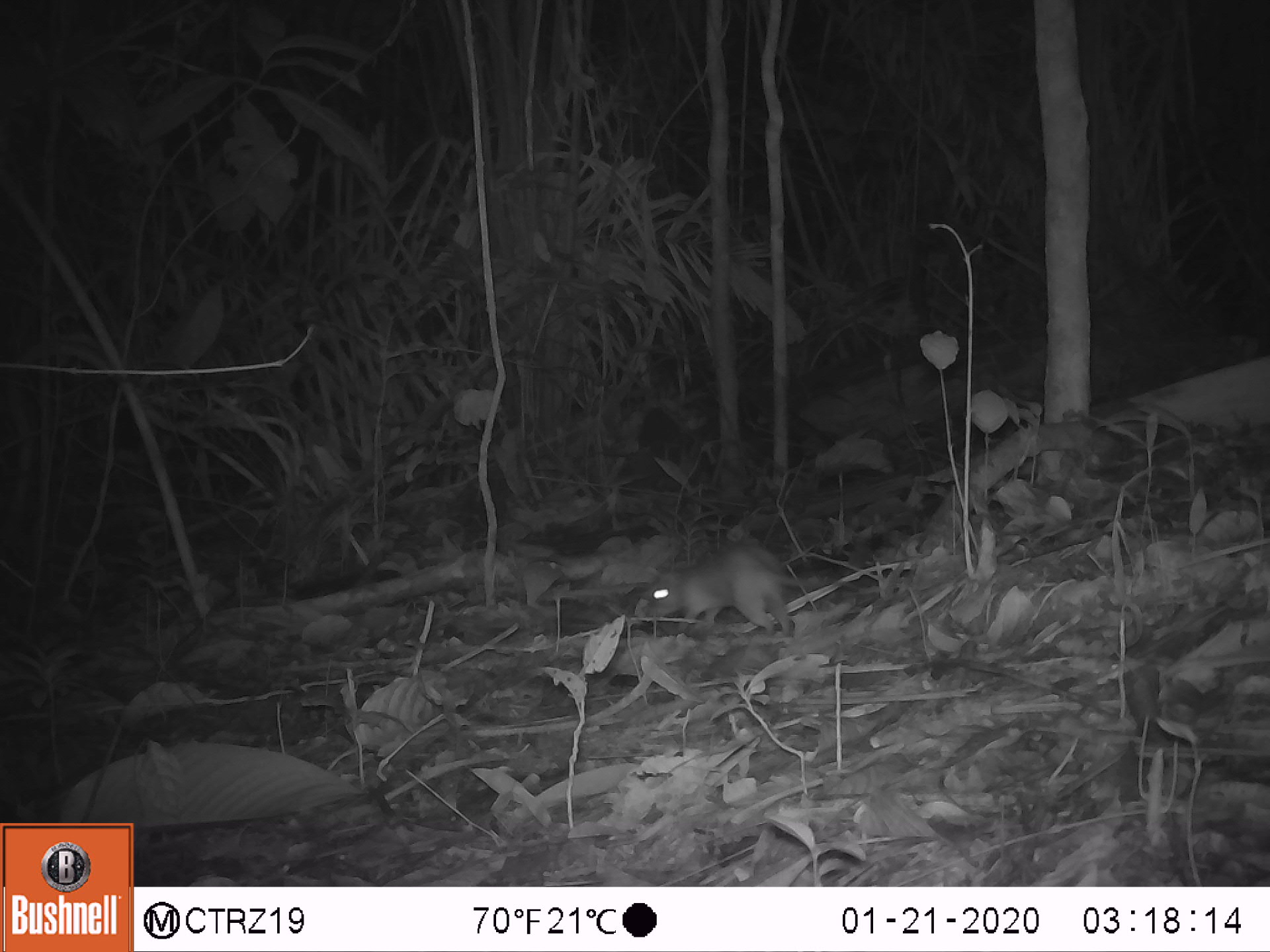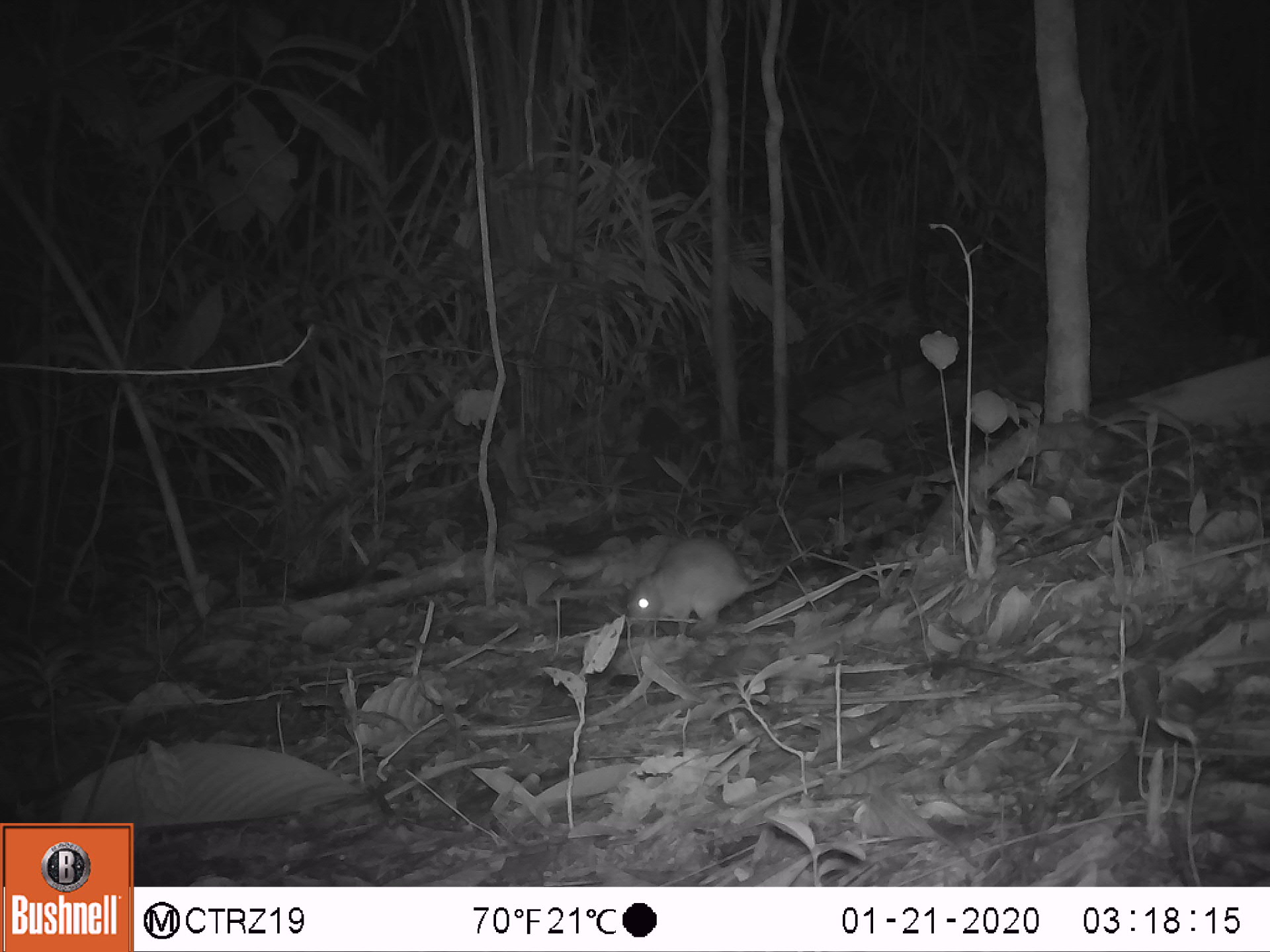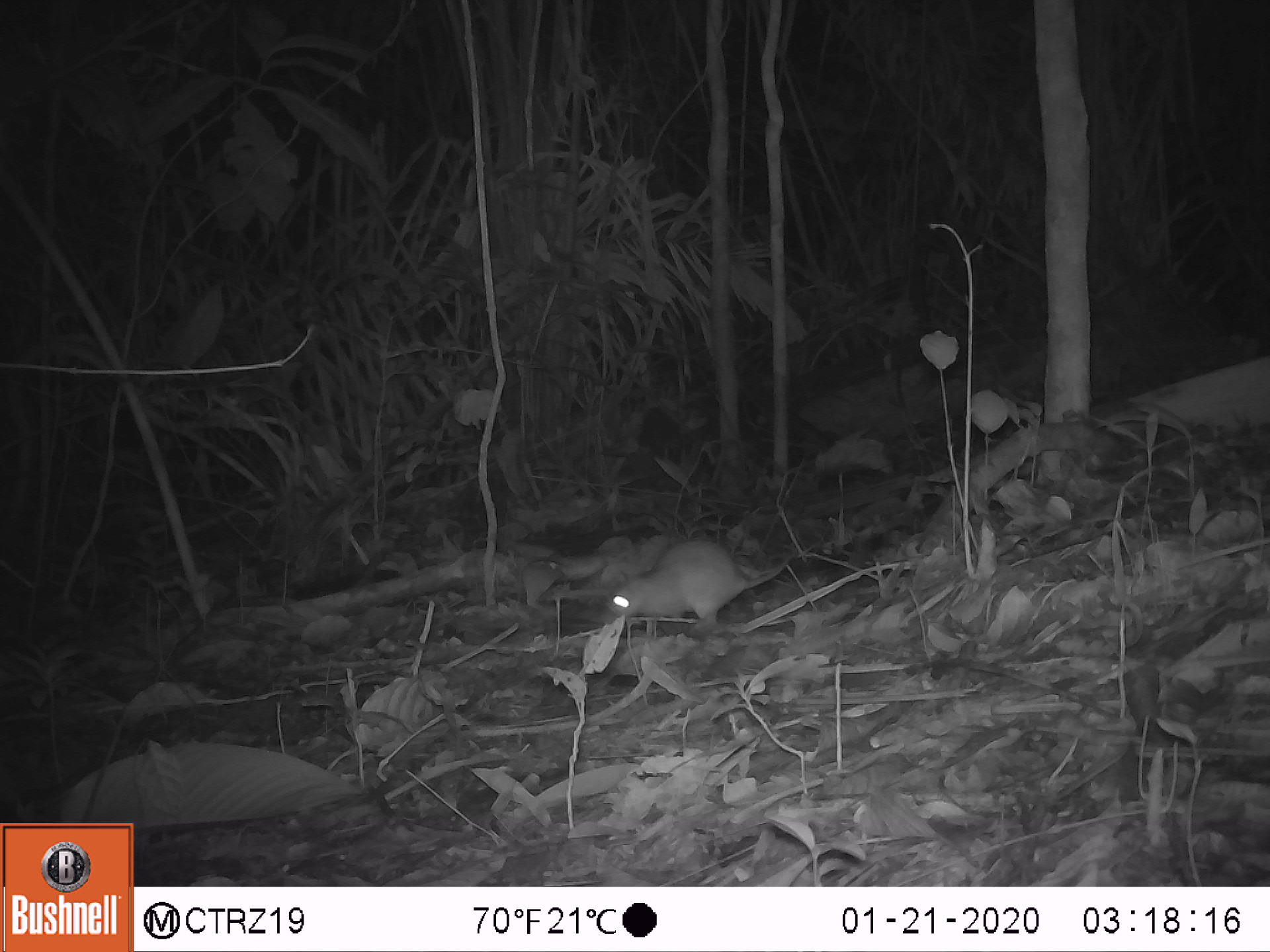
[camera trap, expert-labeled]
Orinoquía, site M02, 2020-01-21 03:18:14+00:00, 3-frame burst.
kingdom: Animalia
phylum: Chordata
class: Mammalia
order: Rodentia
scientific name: Rodentia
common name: rodent